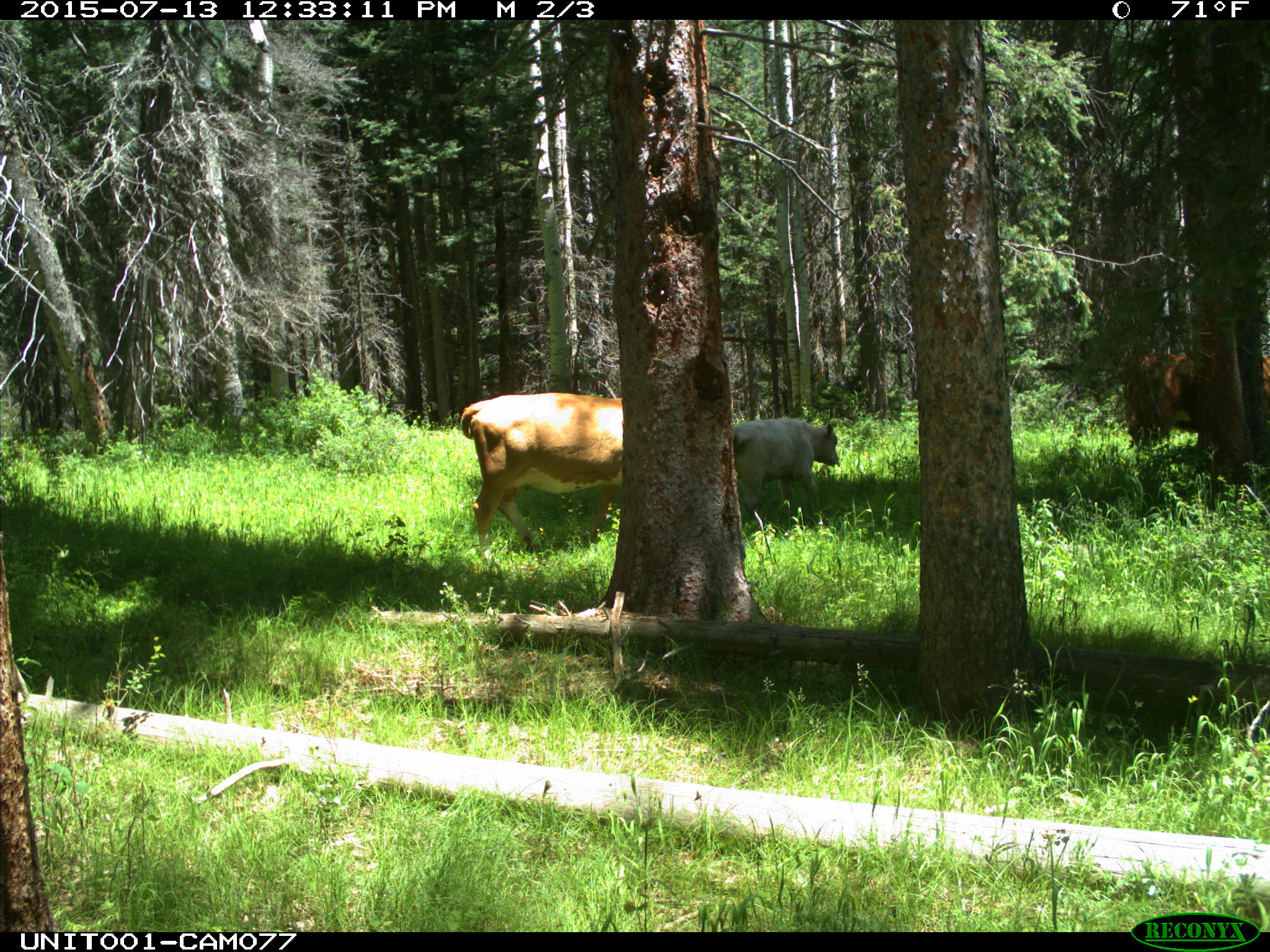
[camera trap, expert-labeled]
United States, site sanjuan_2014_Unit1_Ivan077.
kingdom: Animalia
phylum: Chordata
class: Mammalia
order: Artiodactyla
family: Bovidae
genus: Bos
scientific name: Bos taurus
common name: domestic cow